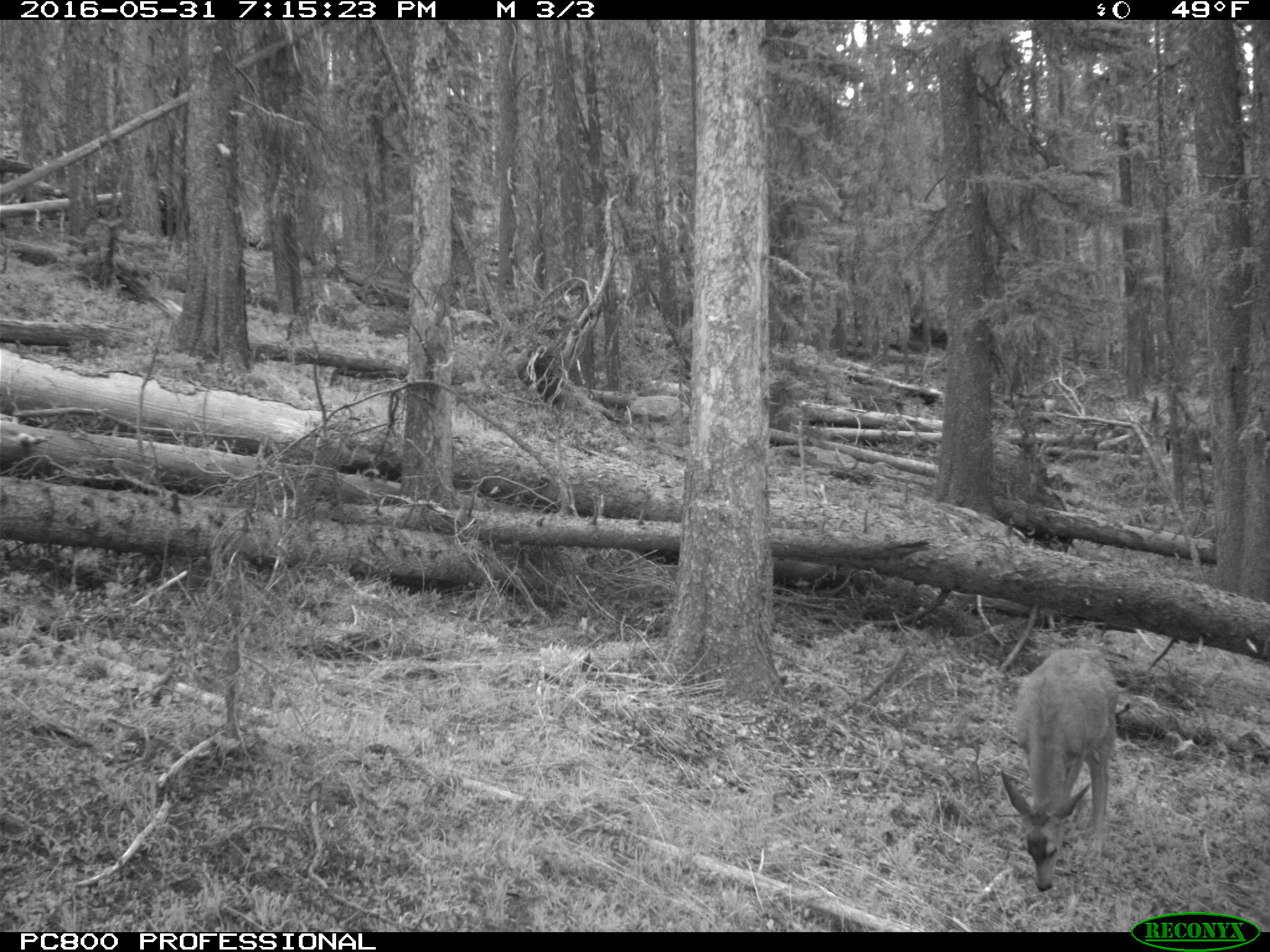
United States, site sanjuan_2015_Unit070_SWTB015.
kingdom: Animalia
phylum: Chordata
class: Mammalia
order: Artiodactyla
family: Cervidae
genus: Odocoileus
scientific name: Odocoileus hemionus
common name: mule deer